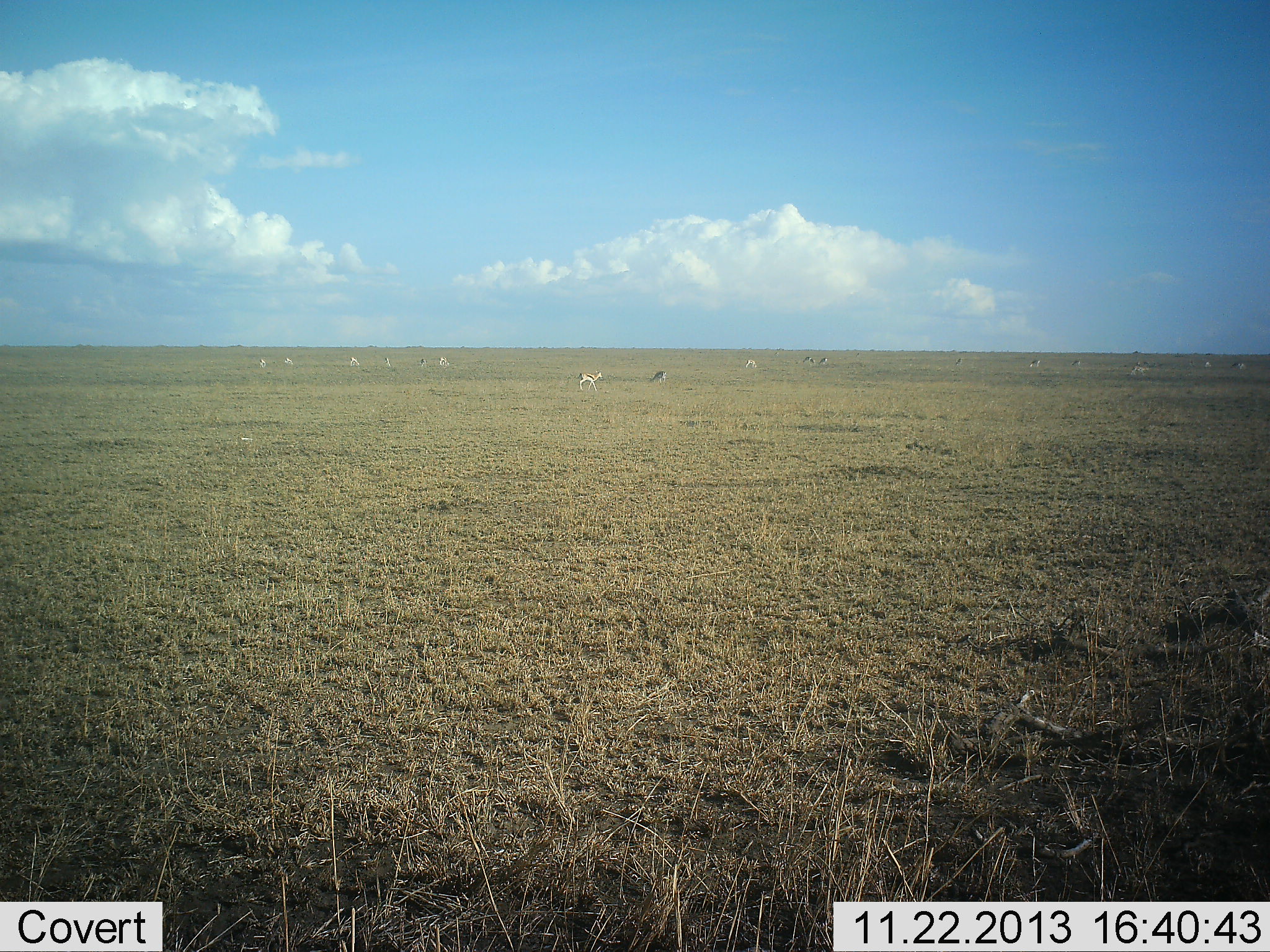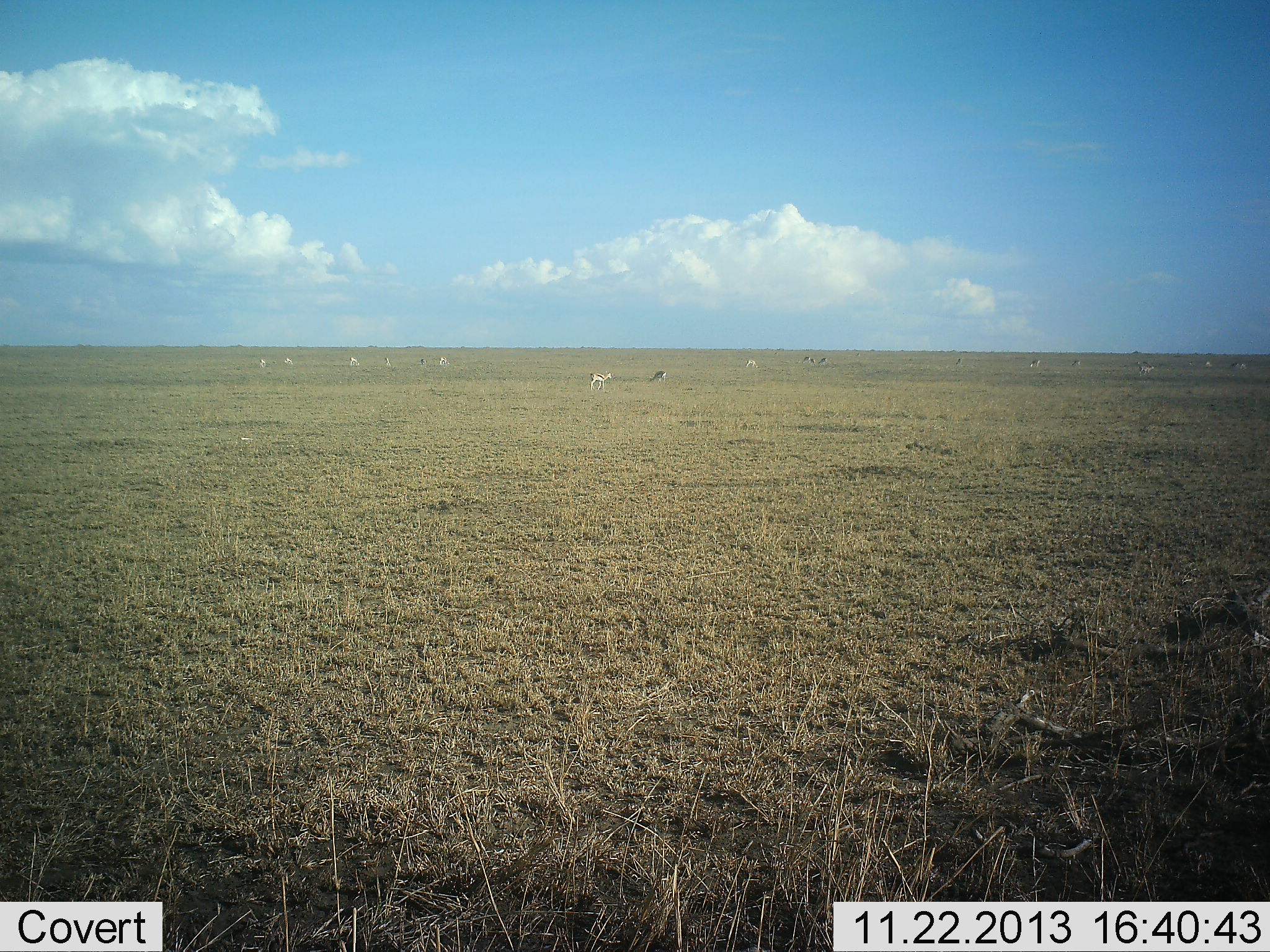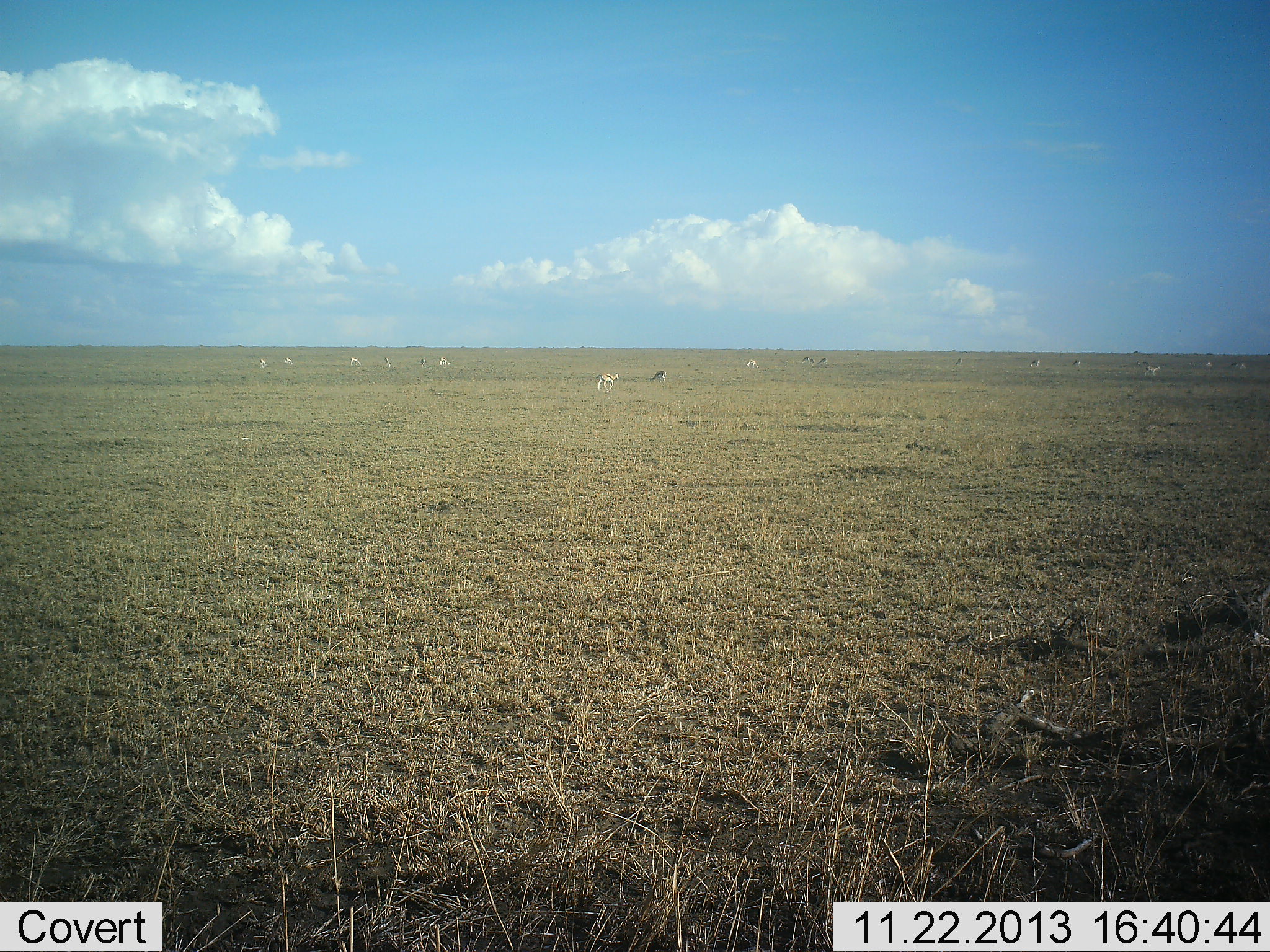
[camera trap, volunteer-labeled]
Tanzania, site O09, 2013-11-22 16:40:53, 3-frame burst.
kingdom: Animalia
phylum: Chordata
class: Mammalia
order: Artiodactyla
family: Bovidae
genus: Eudorcas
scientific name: Eudorcas thomsonii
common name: thomson's gazelle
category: gazellethomsons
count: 11-50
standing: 70%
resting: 0%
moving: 90%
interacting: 0%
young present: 0%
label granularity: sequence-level